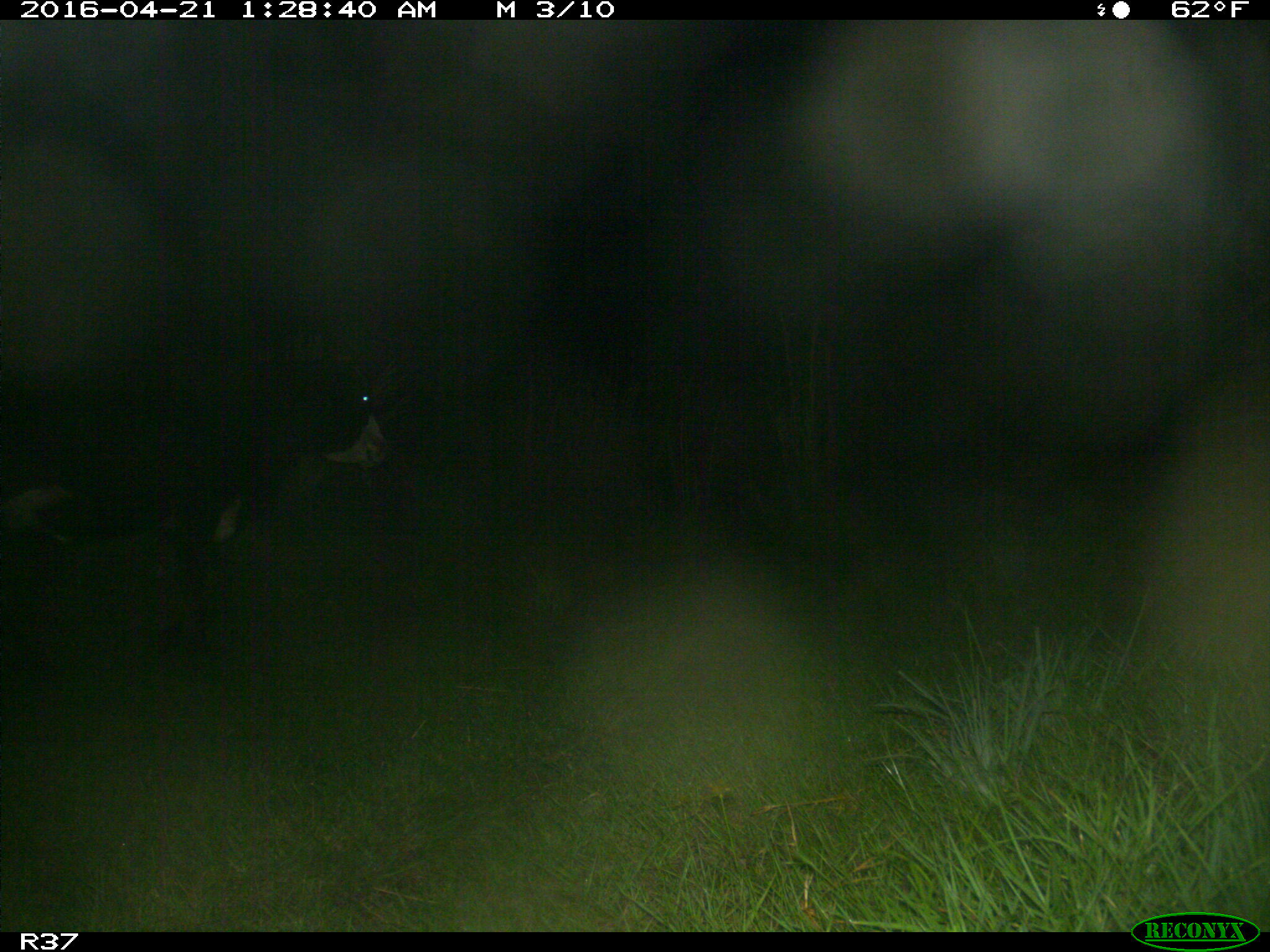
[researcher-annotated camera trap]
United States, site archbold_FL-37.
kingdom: Animalia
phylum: Chordata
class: Mammalia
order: Artiodactyla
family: Bovidae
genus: Bos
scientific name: Bos taurus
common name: domestic cow